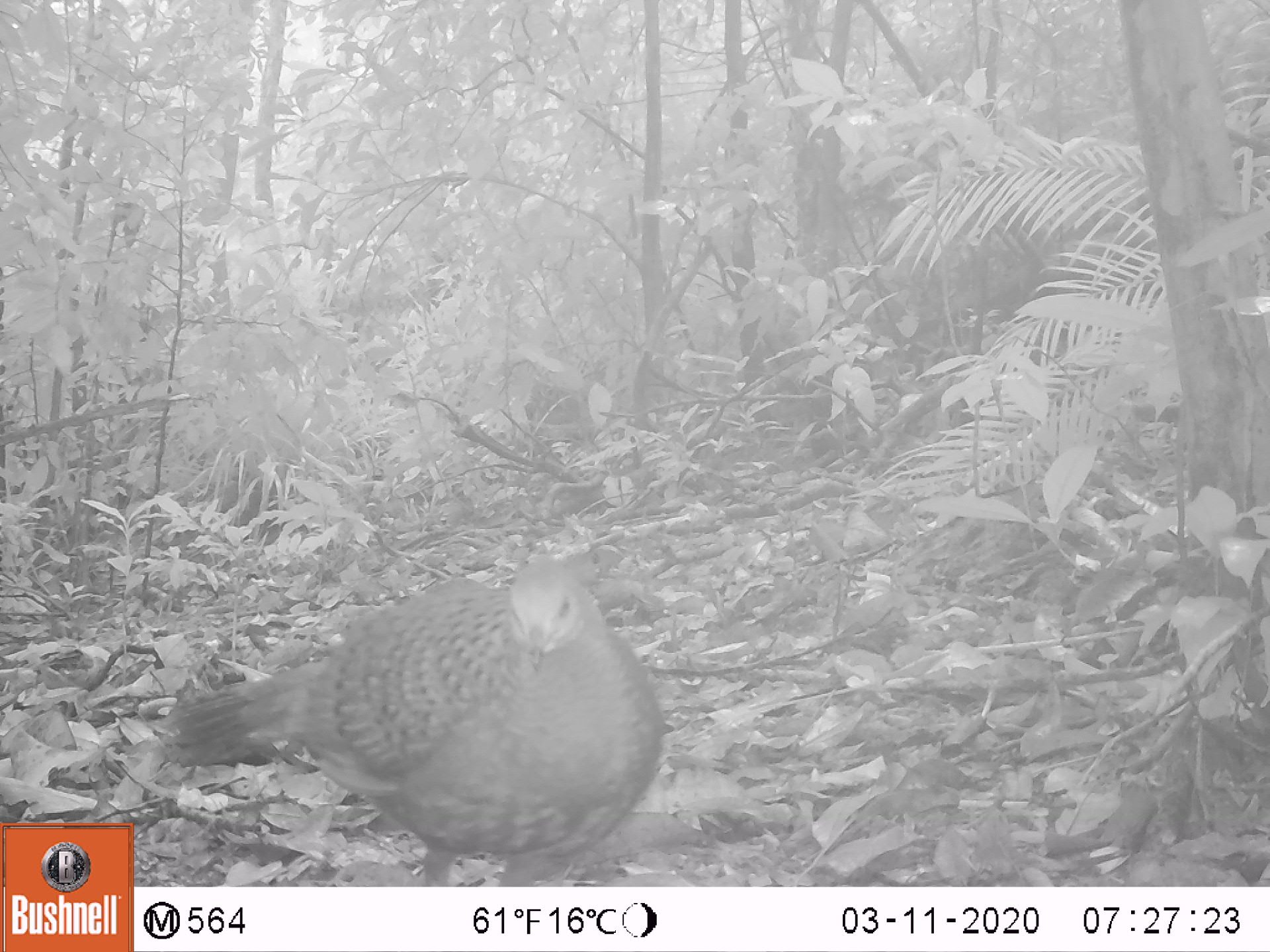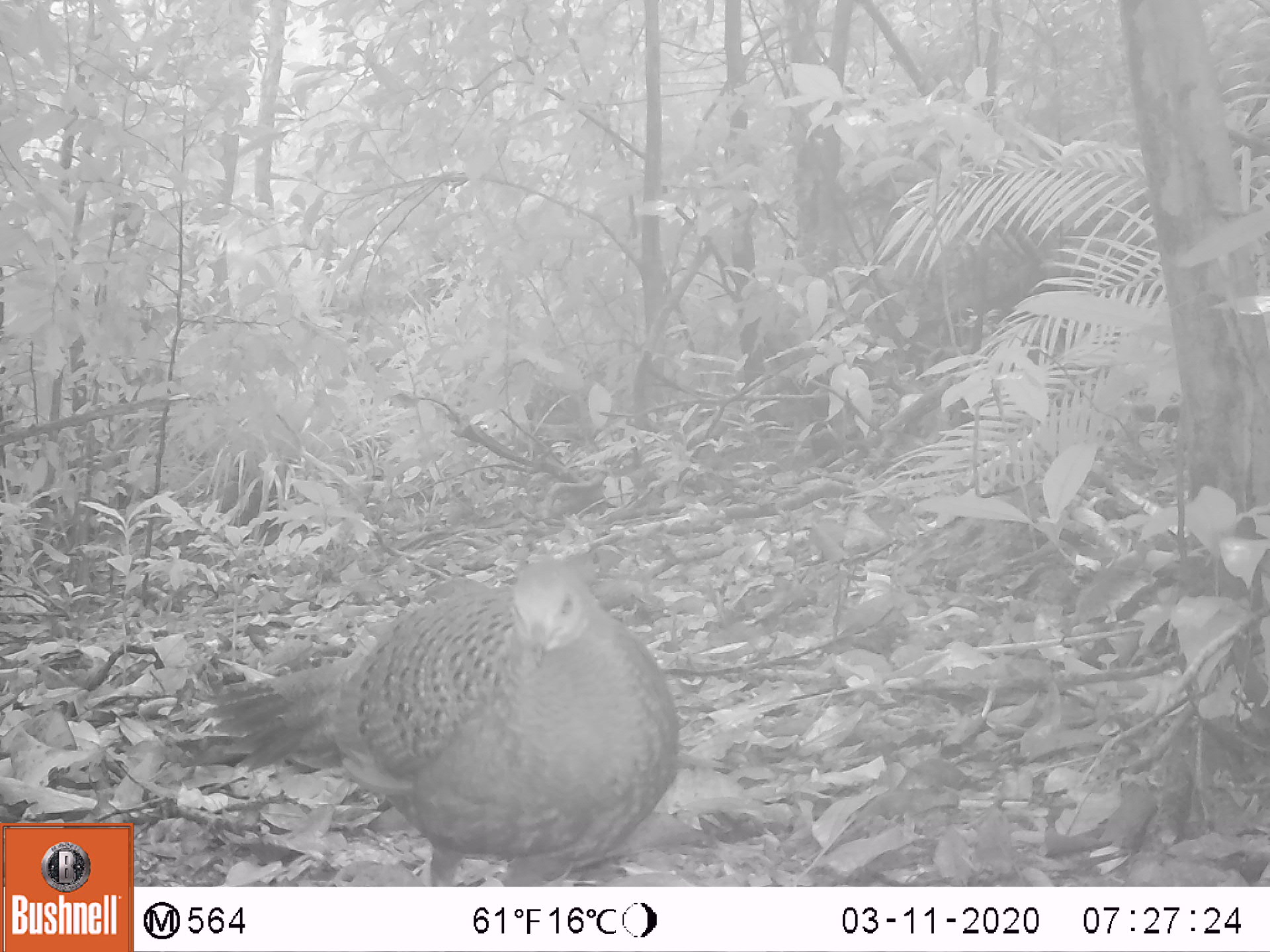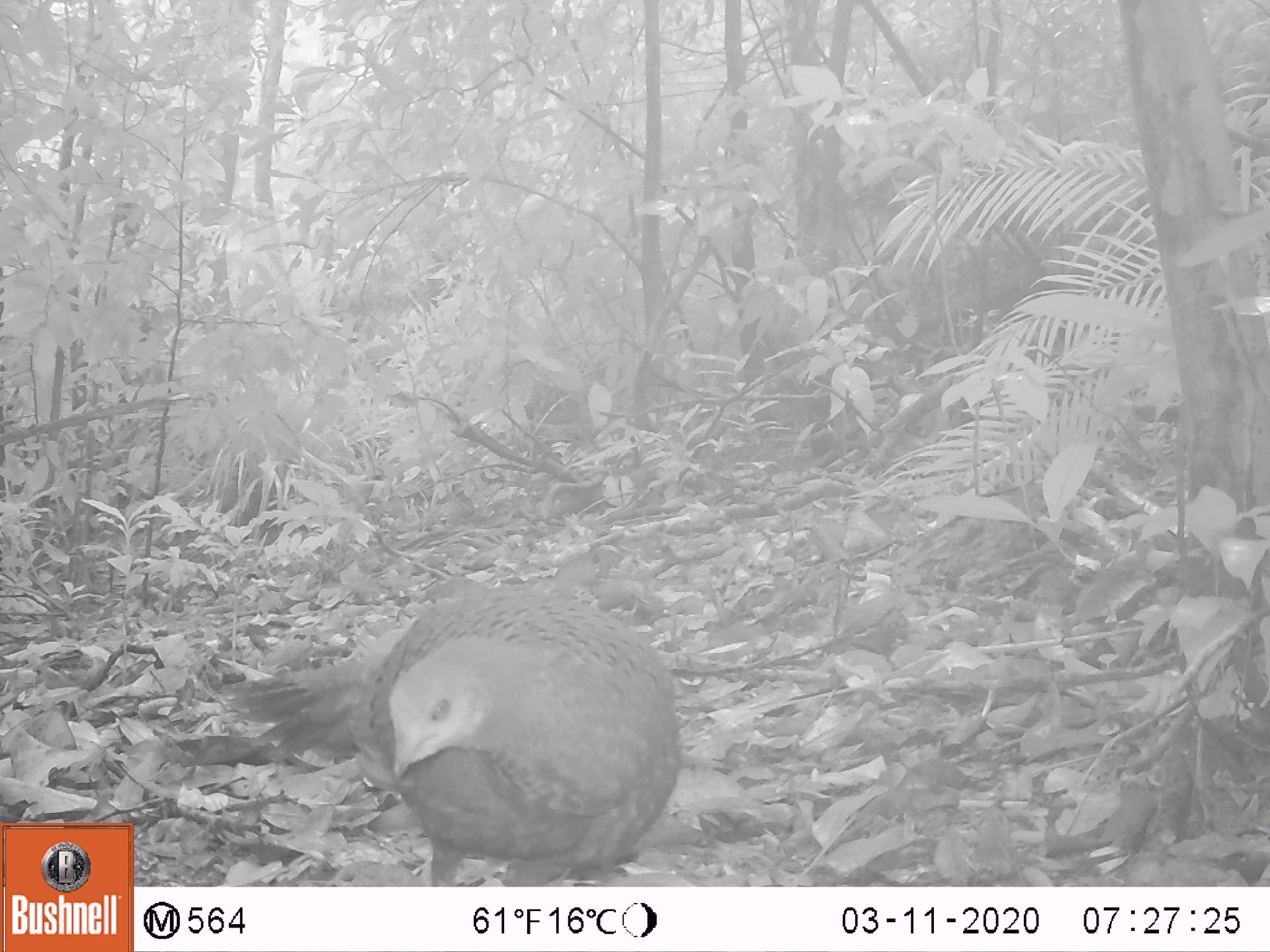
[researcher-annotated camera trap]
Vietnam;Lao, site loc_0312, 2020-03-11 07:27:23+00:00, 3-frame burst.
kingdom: Animalia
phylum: Chordata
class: Aves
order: Galliformes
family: Phasianidae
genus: Polyplectron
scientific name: Polyplectron bicalcaratum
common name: gray peacock-pheasant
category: grey peacock pheasant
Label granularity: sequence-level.